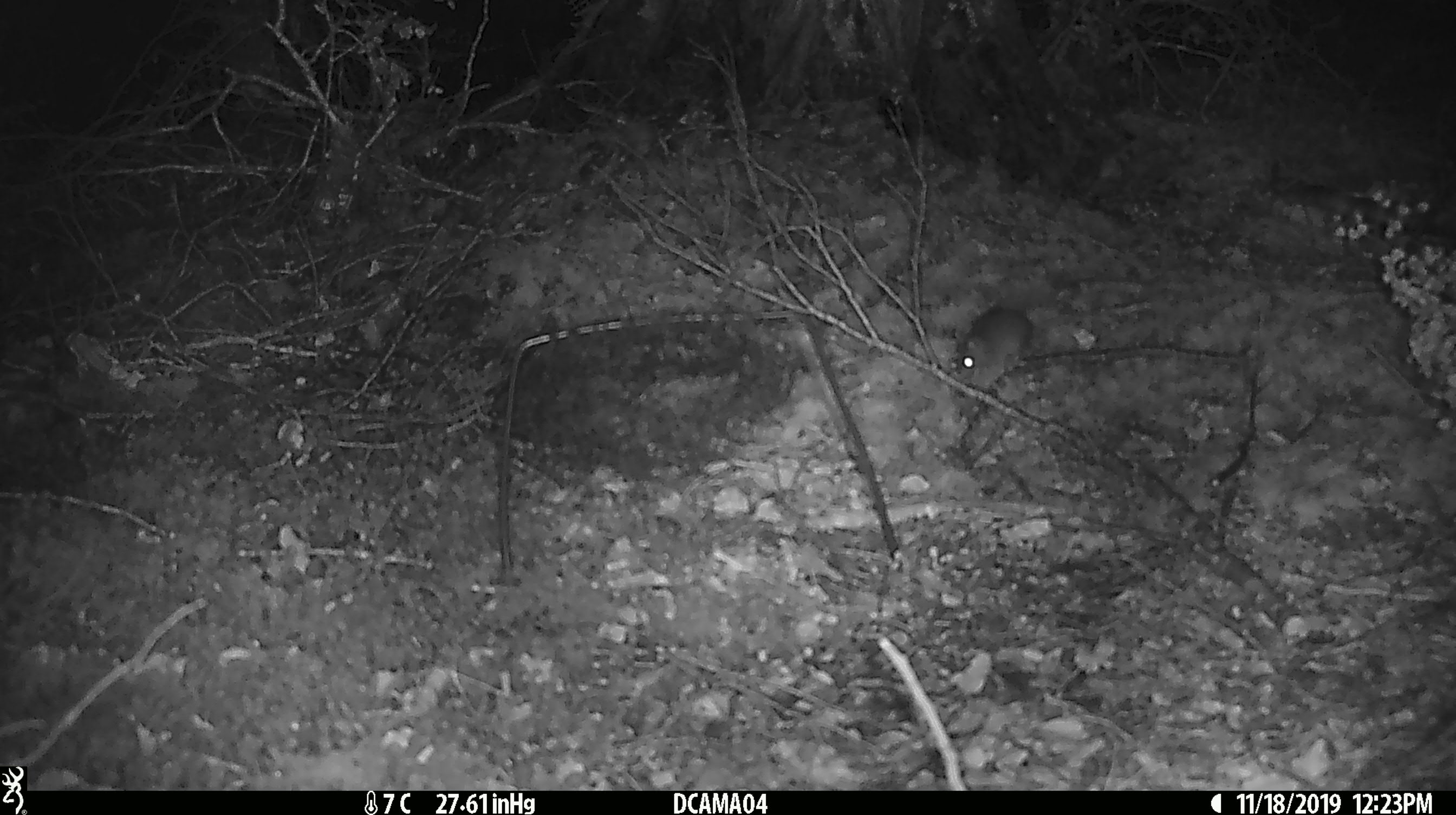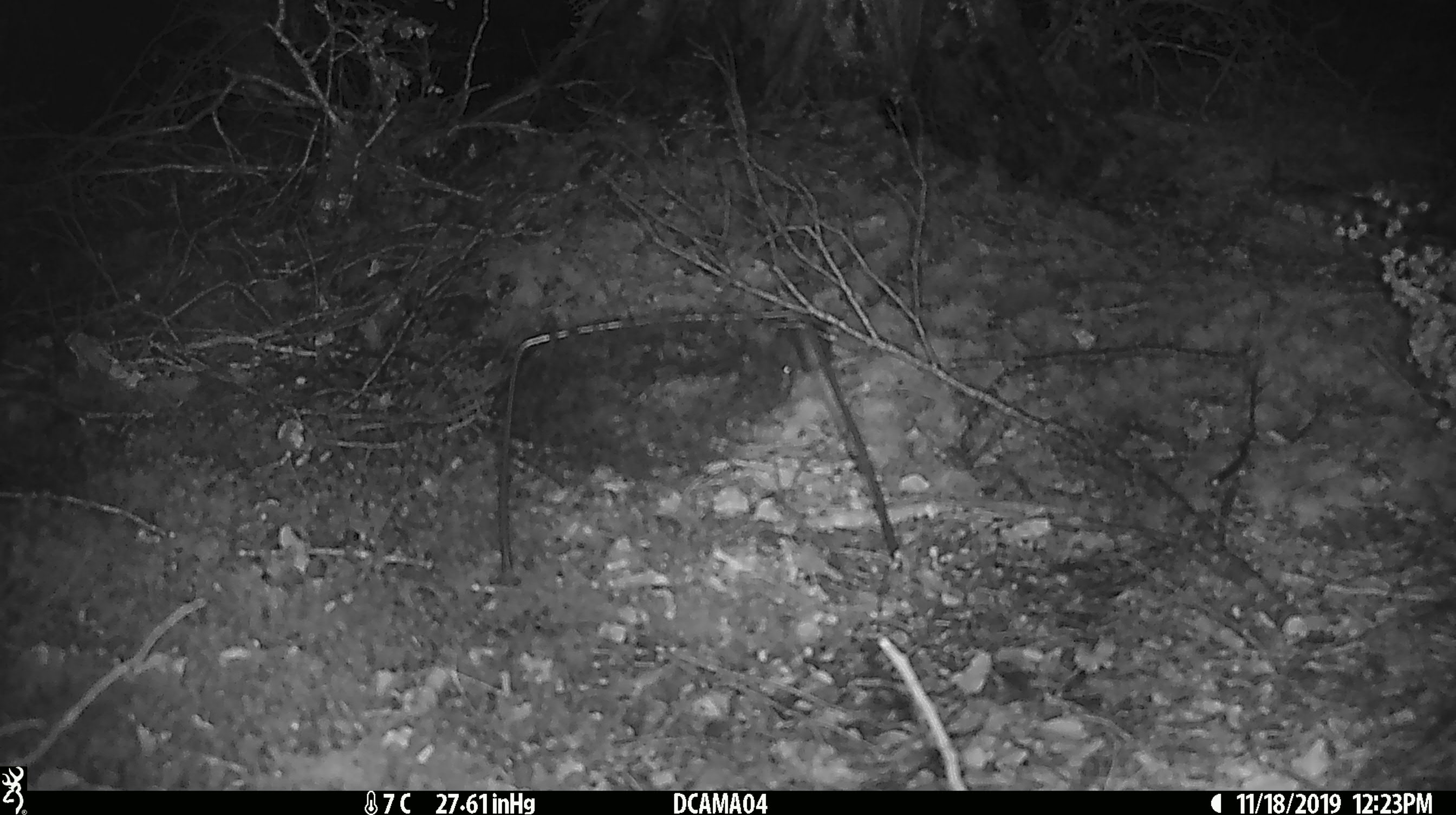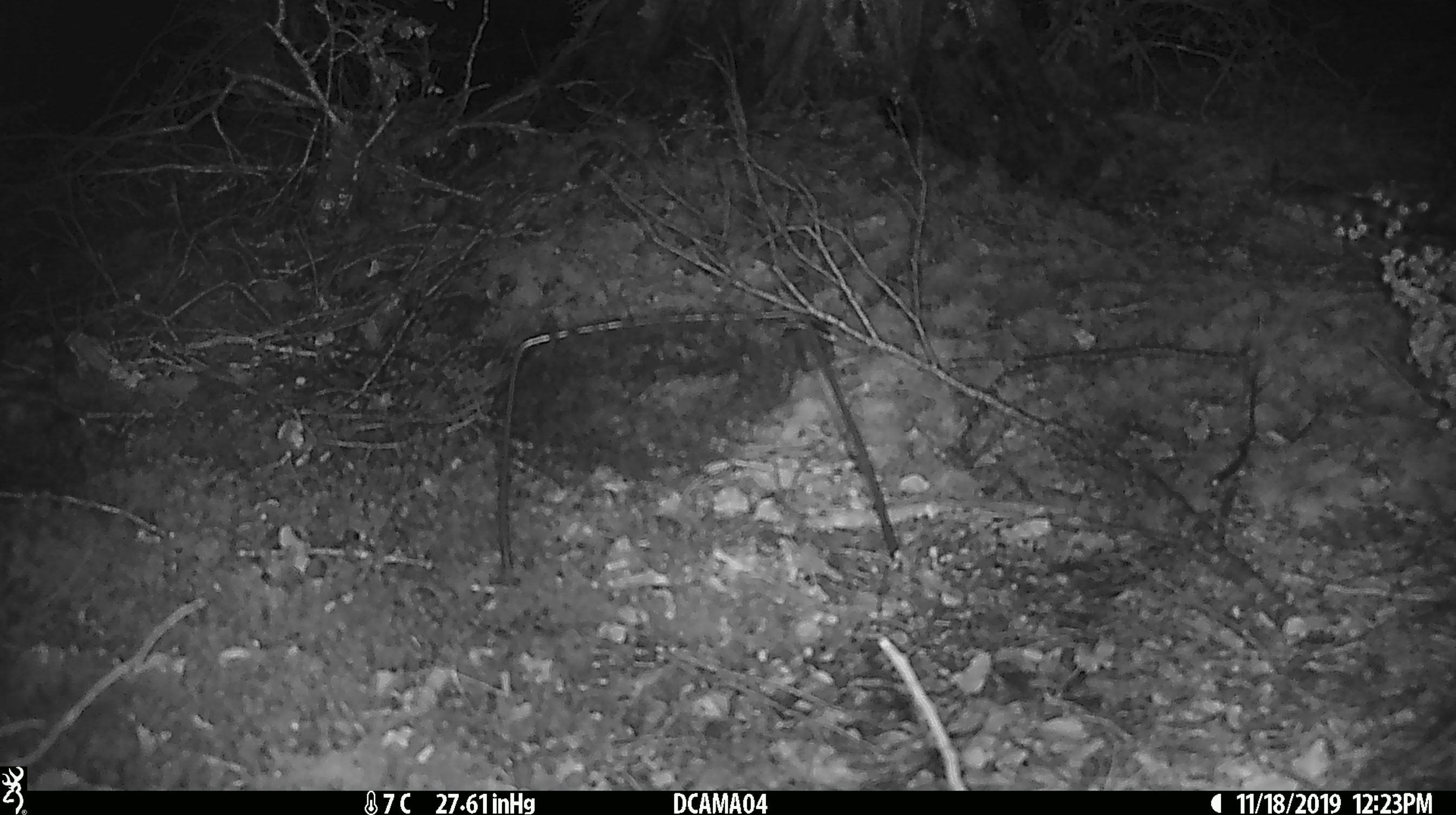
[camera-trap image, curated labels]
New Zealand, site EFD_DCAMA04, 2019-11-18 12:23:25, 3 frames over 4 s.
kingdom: Animalia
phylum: Chordata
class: Mammalia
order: Rodentia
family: Muridae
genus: Mus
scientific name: Mus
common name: mouse